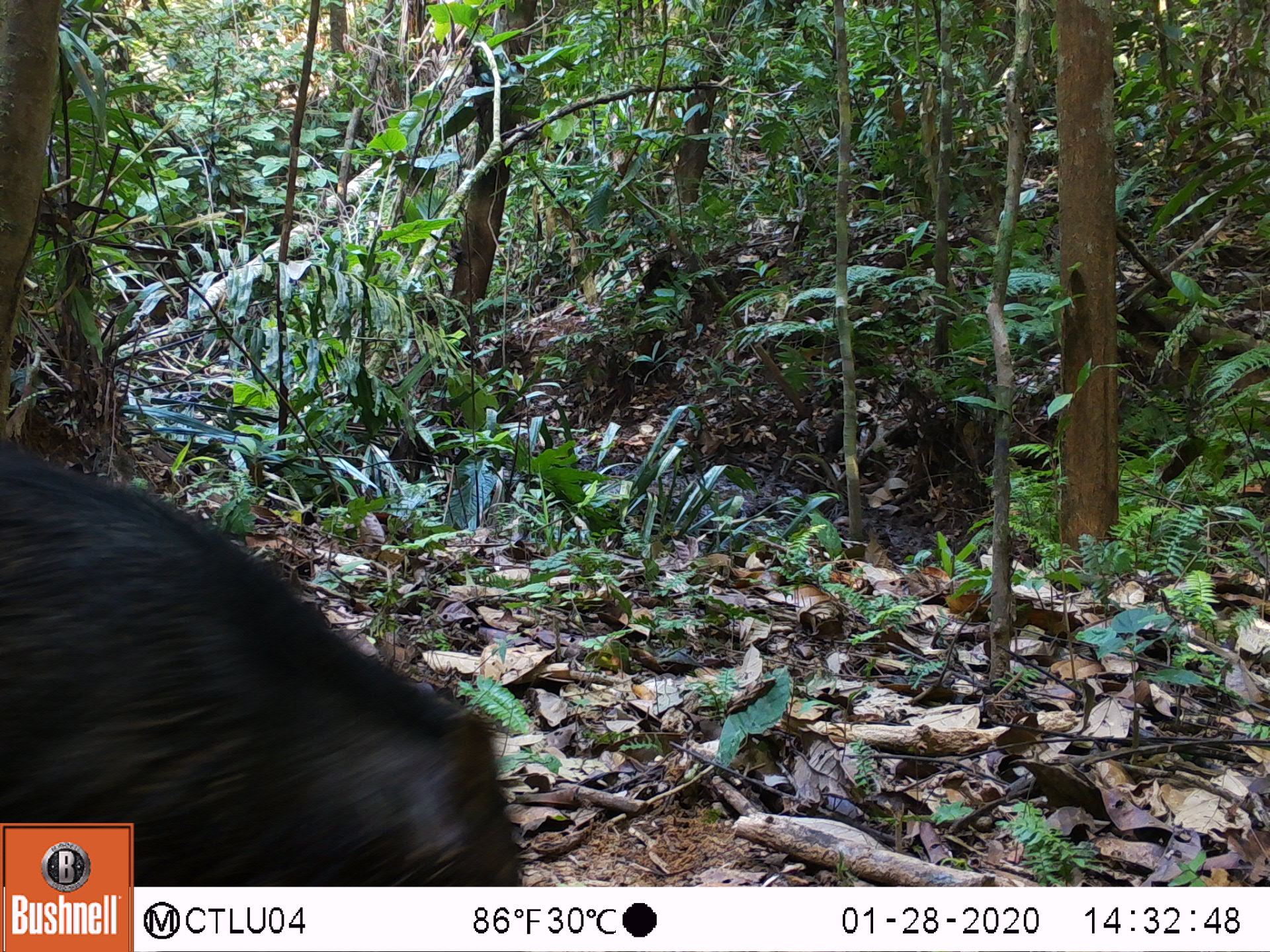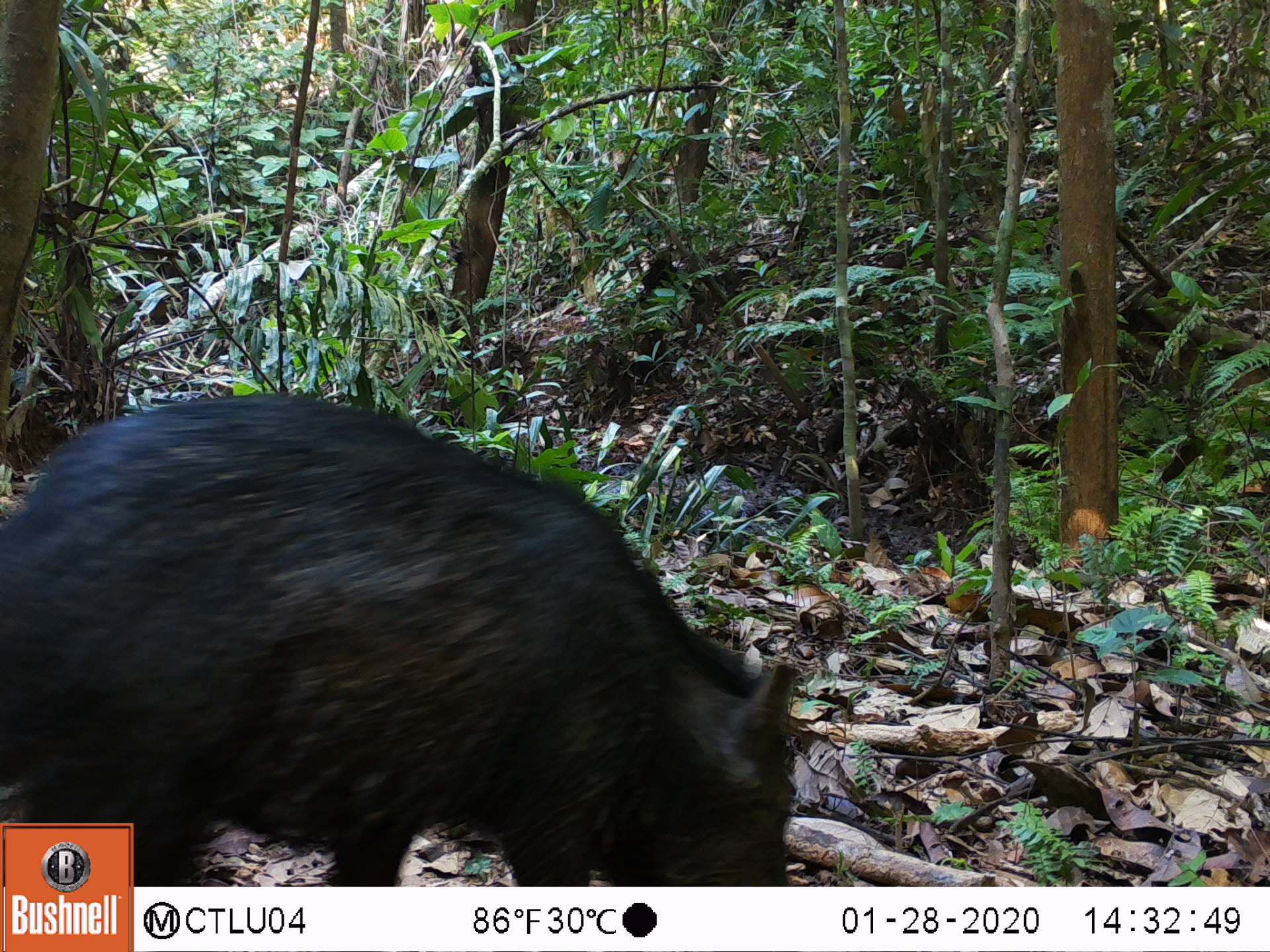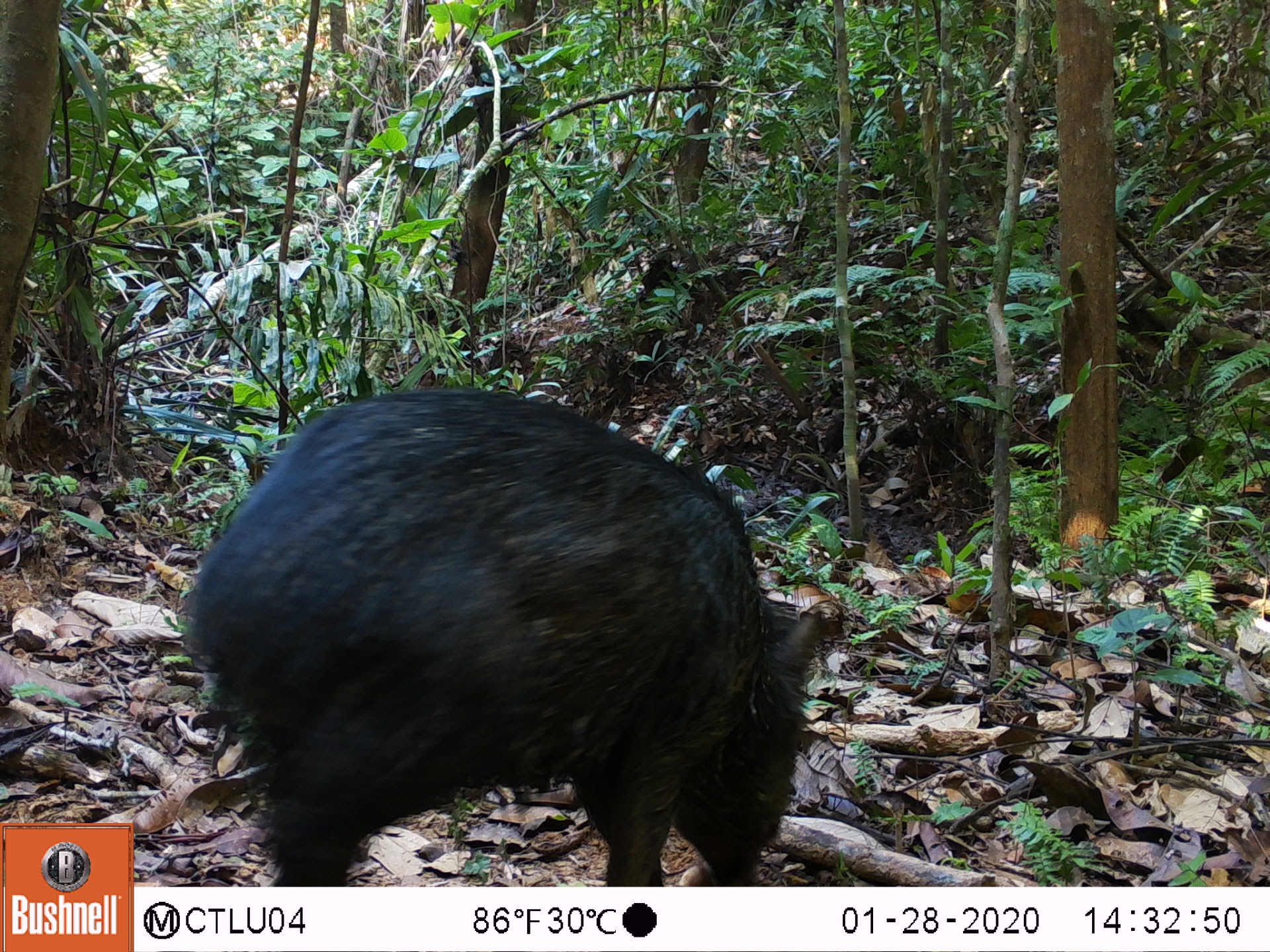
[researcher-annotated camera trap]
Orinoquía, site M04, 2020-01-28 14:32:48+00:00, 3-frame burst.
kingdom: Animalia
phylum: Chordata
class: Mammalia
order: Artiodactyla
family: Tayassuidae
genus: Pecari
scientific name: Pecari tajacu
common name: collared peccary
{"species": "collared peccary (Pecari tajacu)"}